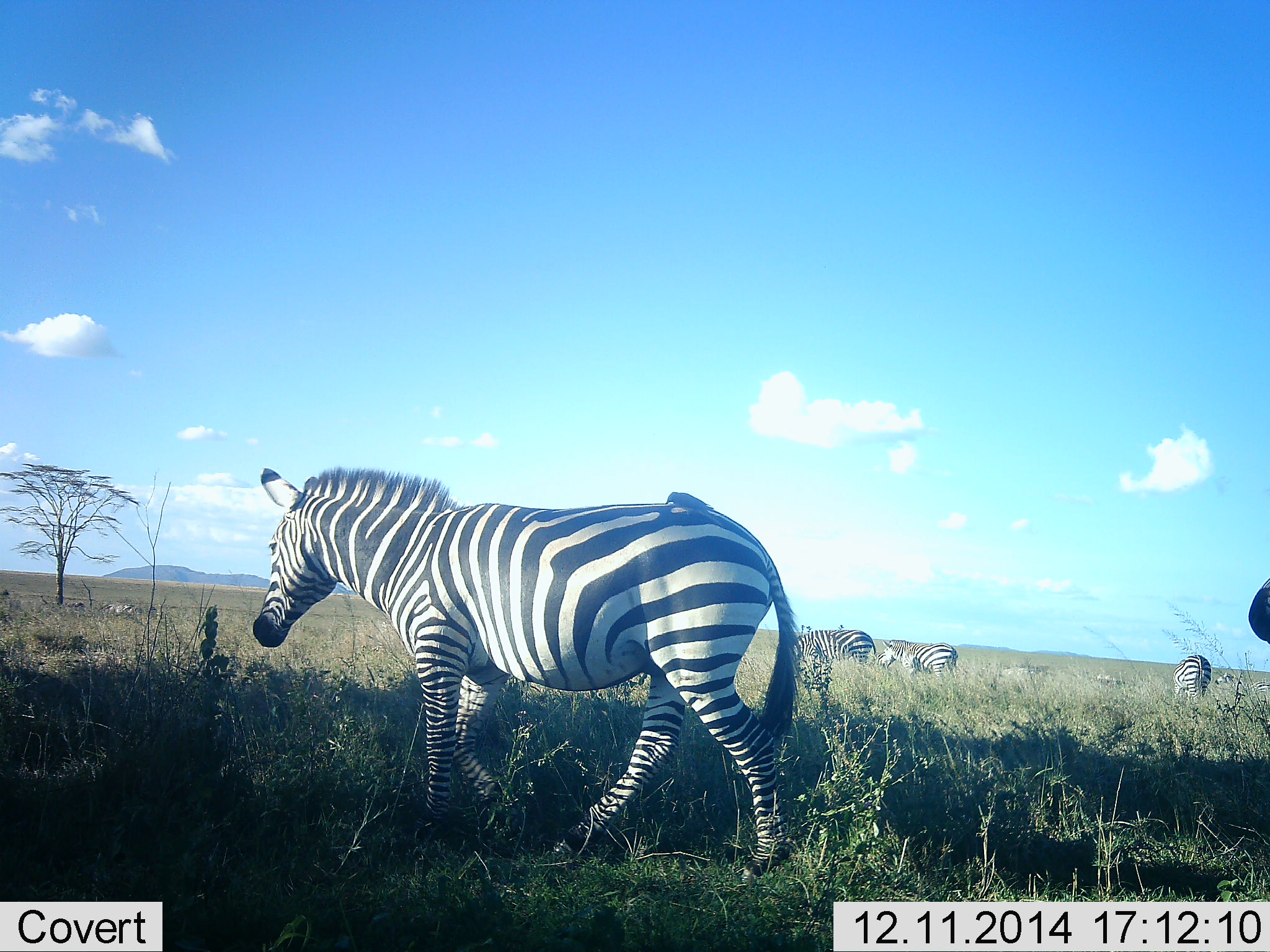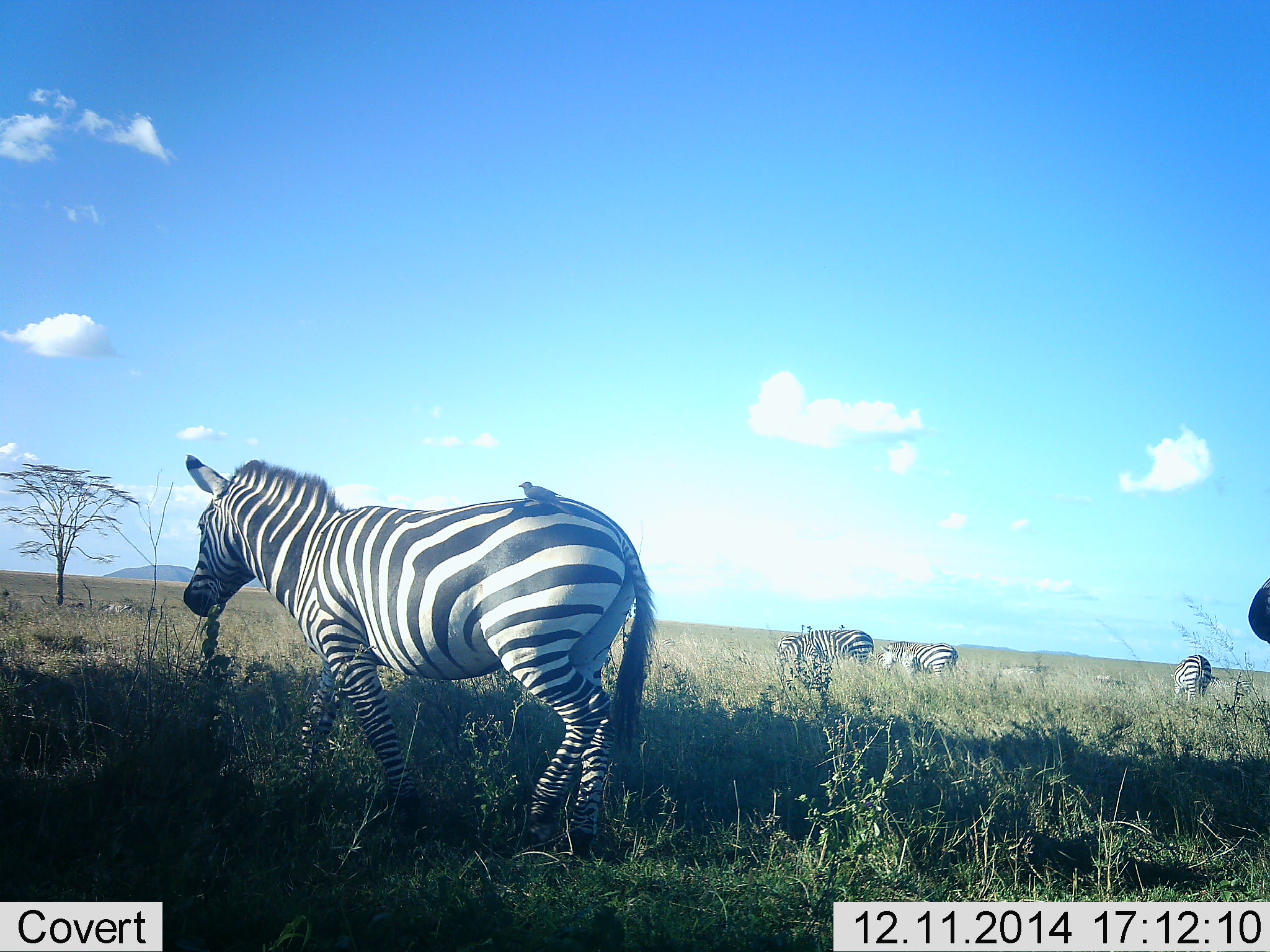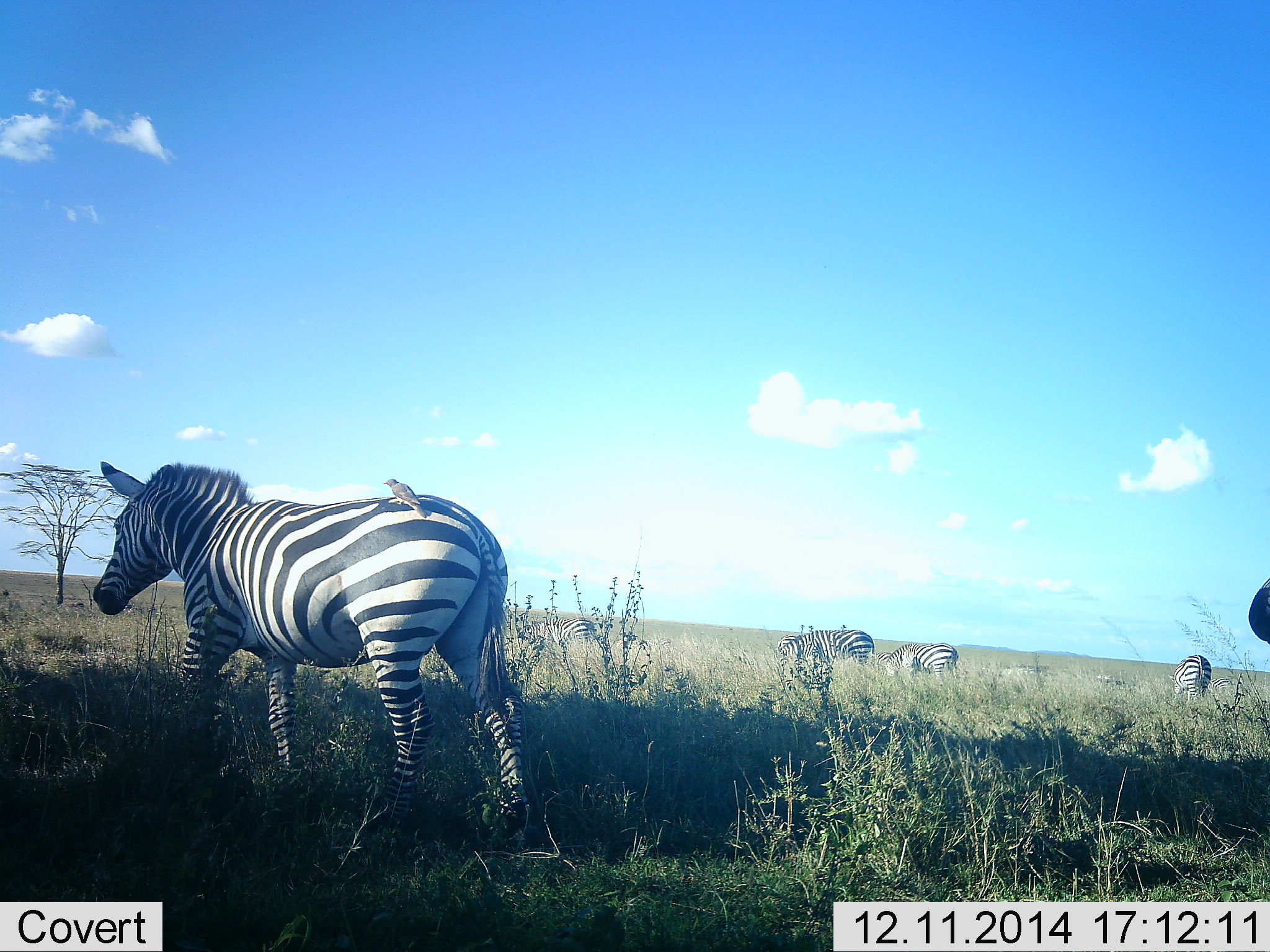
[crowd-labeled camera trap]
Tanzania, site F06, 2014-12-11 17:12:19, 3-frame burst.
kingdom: Animalia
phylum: Chordata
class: Aves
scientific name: Aves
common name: bird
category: otherbird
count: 1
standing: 50%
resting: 20%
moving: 10%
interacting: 40%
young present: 0%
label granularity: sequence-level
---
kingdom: Animalia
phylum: Chordata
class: Mammalia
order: Perissodactyla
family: Equidae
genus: Equus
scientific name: Equus quagga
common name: plains zebra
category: zebra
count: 6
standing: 20%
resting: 0%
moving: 80%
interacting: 0%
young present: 7%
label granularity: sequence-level